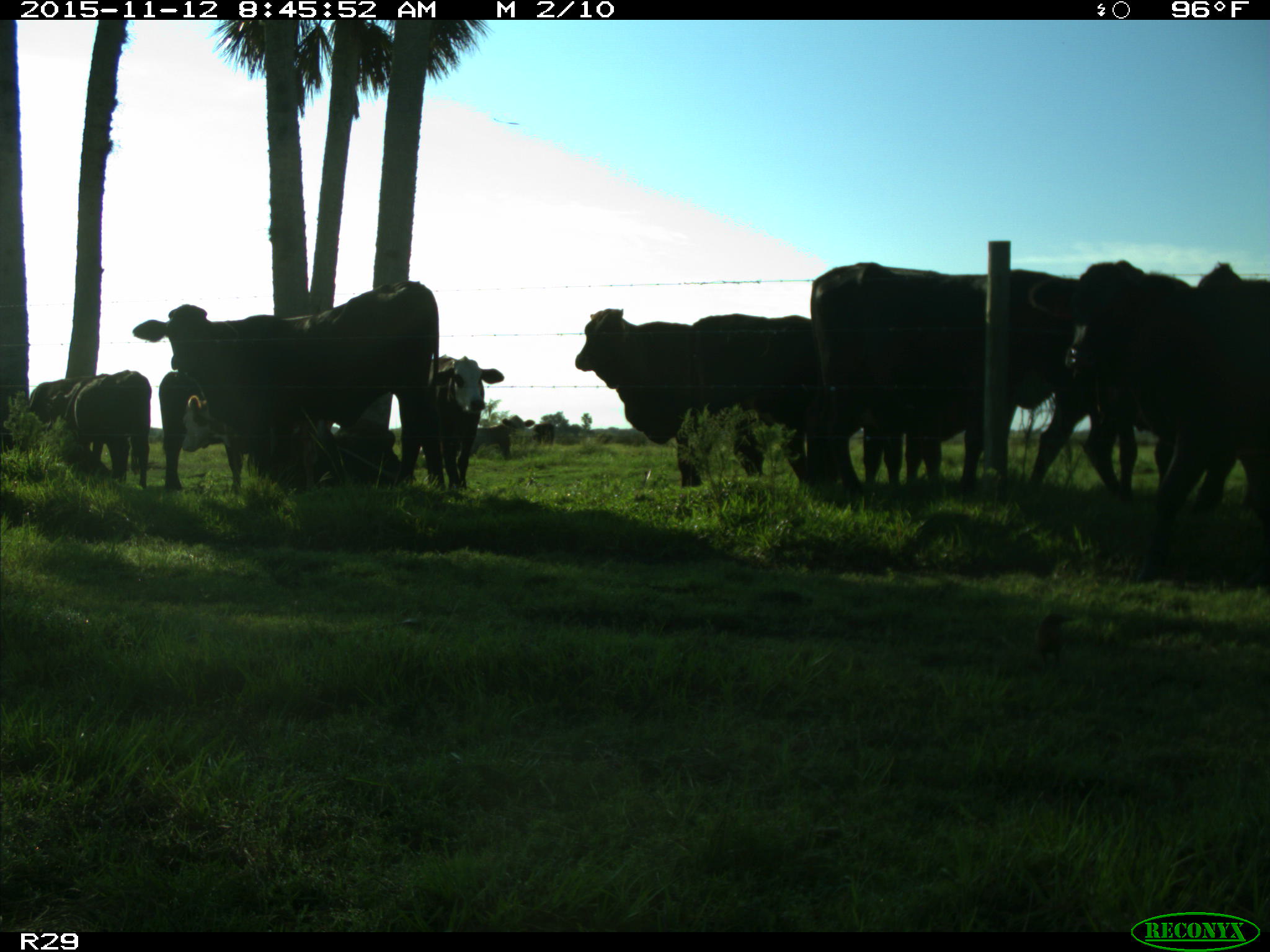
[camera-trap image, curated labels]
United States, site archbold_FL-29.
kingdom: Animalia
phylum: Chordata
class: Mammalia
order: Artiodactyla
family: Bovidae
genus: Bos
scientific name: Bos taurus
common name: domestic cow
Bos taurus (domestic cow).